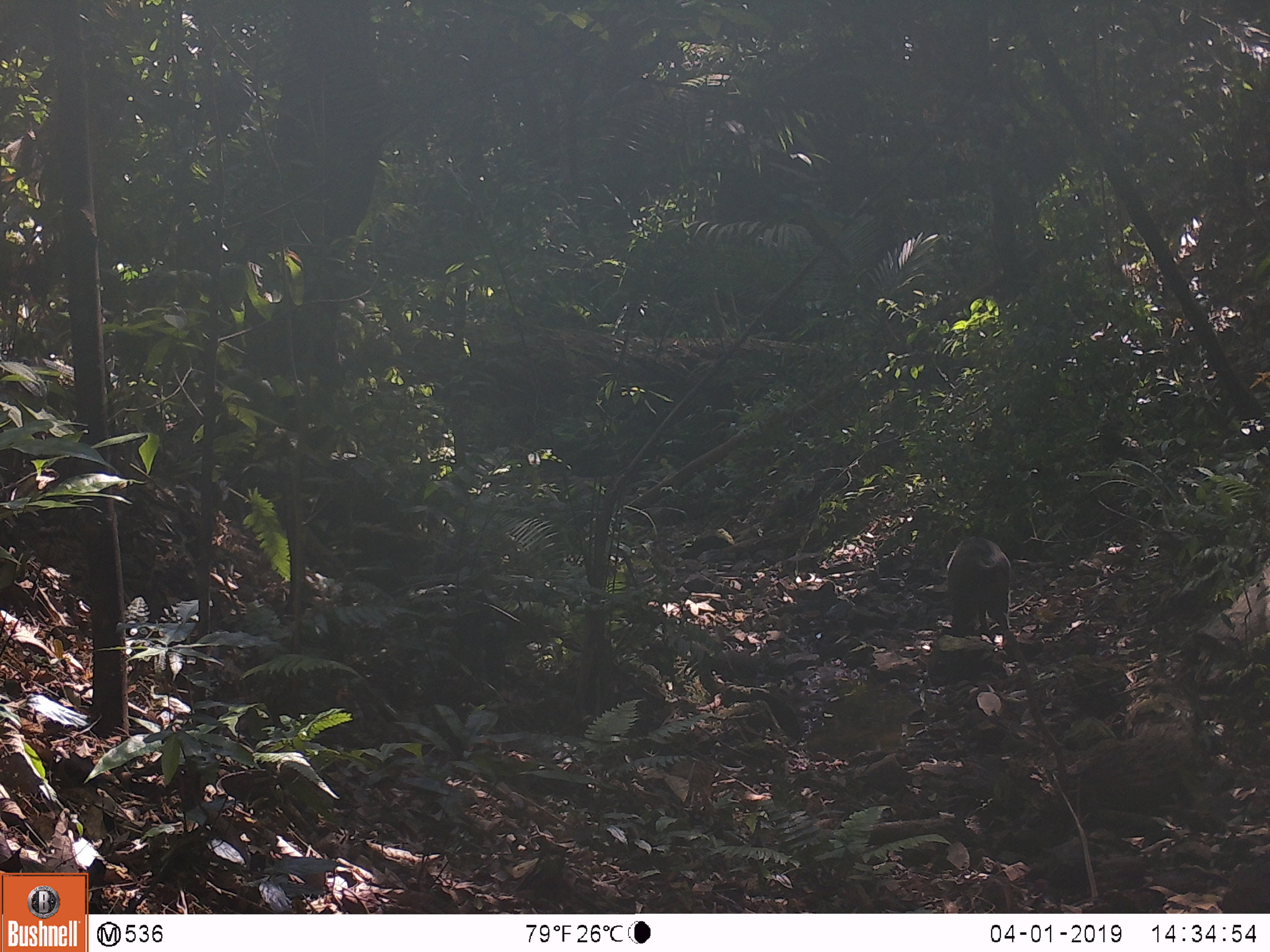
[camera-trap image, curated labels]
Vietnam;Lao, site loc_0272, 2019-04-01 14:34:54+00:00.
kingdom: Animalia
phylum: Chordata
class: Mammalia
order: Artiodactyla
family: Suidae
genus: Sus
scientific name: Sus scrofa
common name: eurasian wild pig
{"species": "eurasian wild pig (Sus scrofa)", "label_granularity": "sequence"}